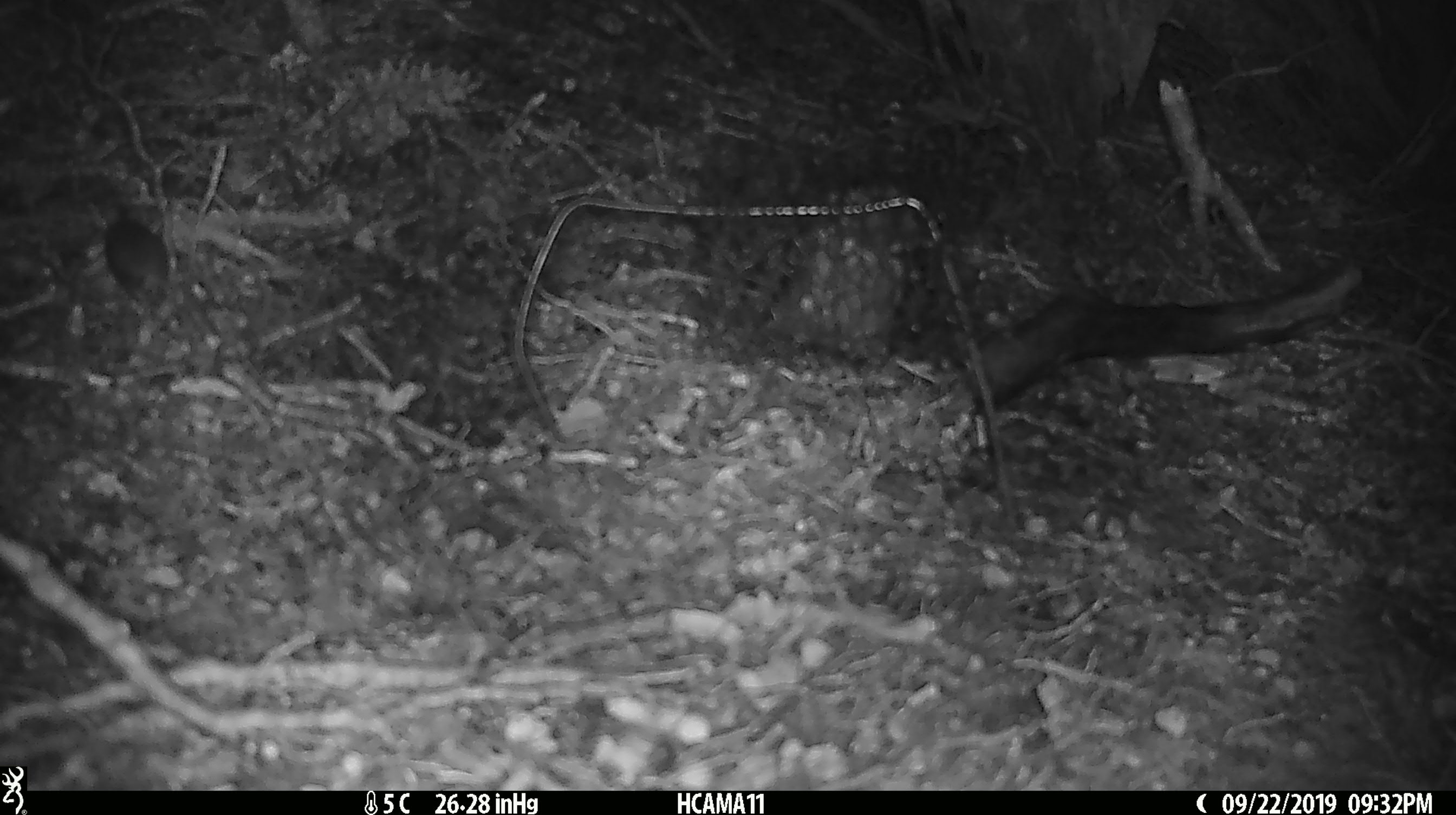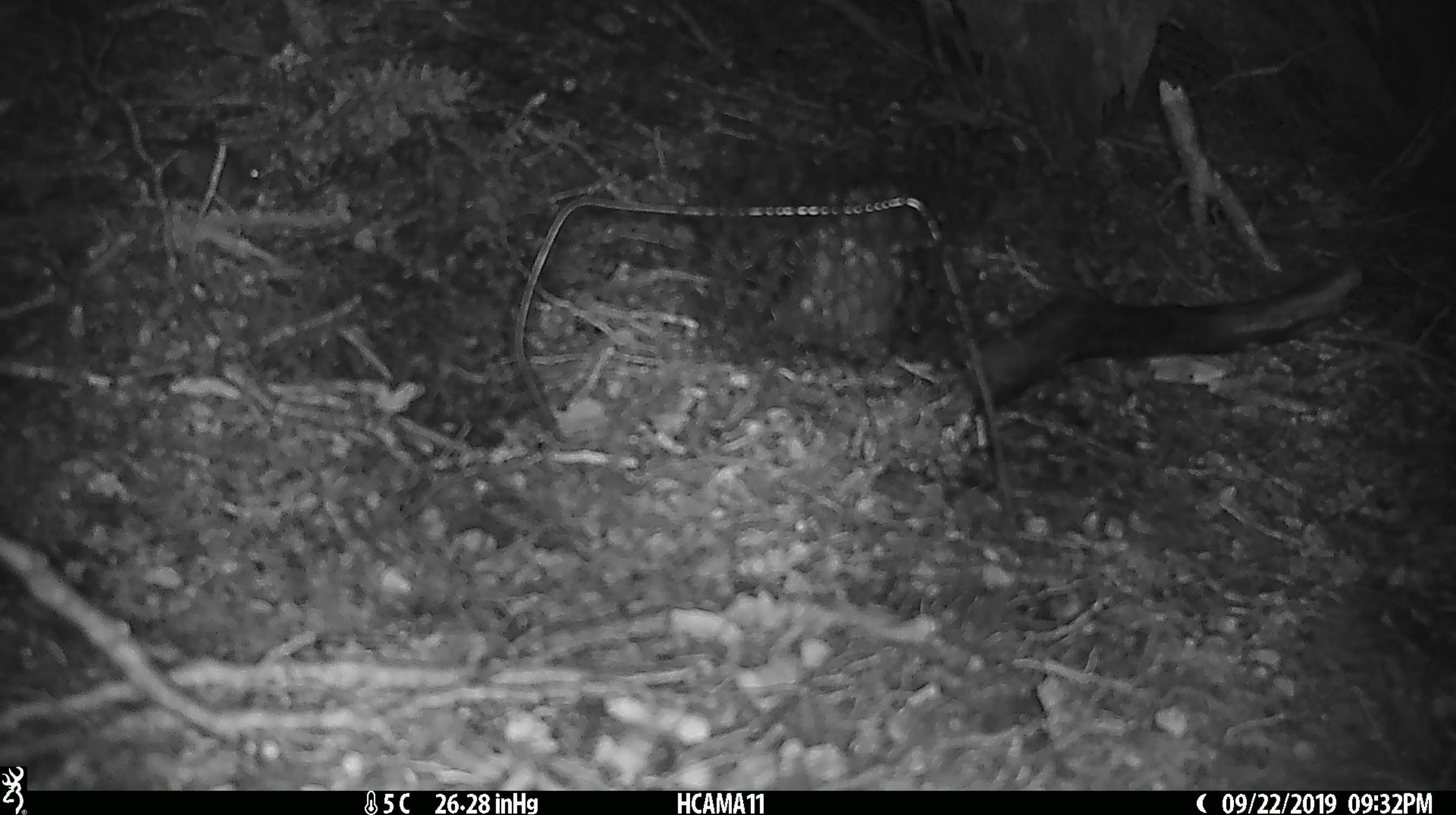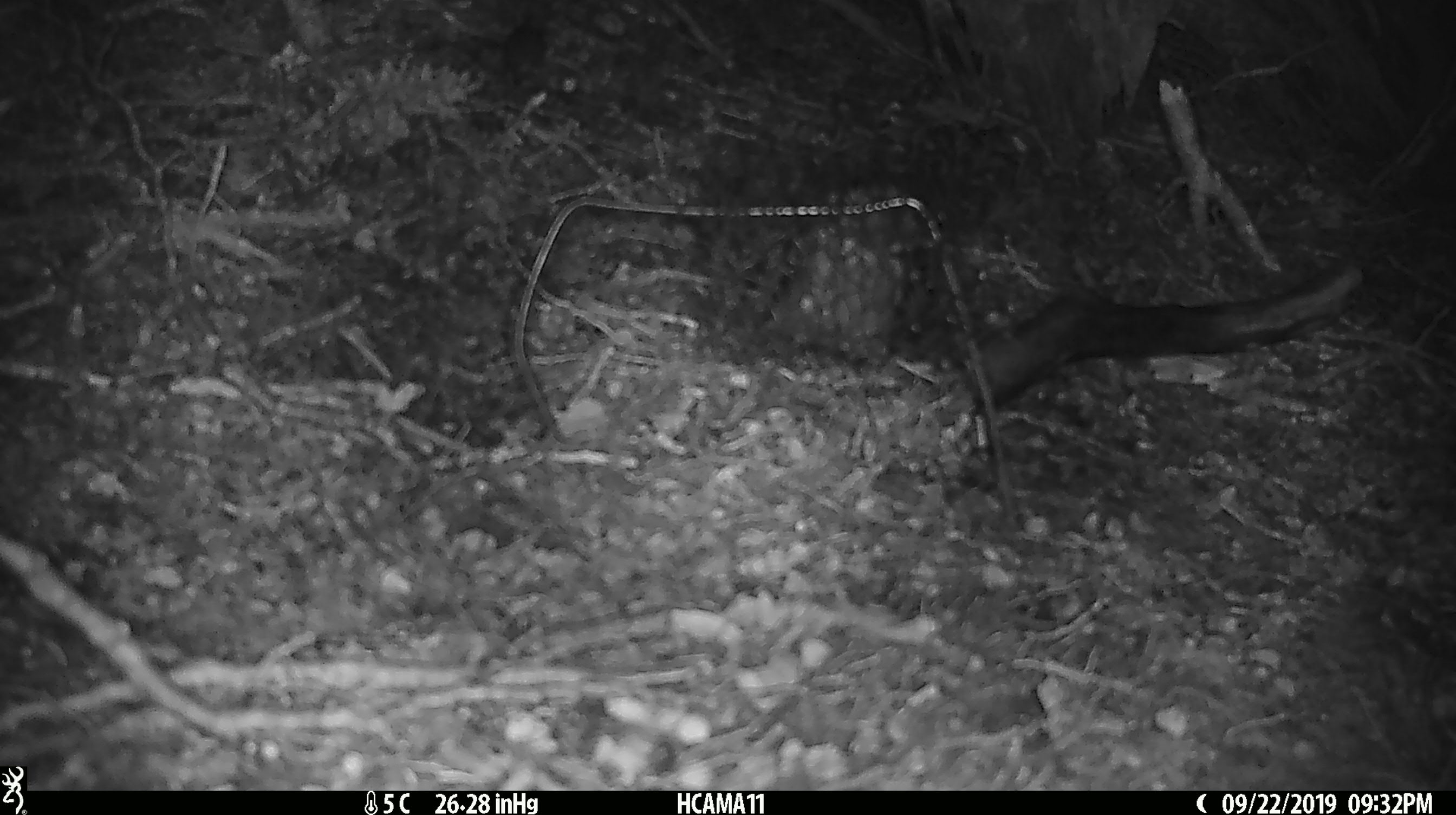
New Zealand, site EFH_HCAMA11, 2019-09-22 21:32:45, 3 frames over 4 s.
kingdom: Animalia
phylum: Chordata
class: Mammalia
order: Rodentia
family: Muridae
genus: Mus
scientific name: Mus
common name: mouse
Mouse (Mus).